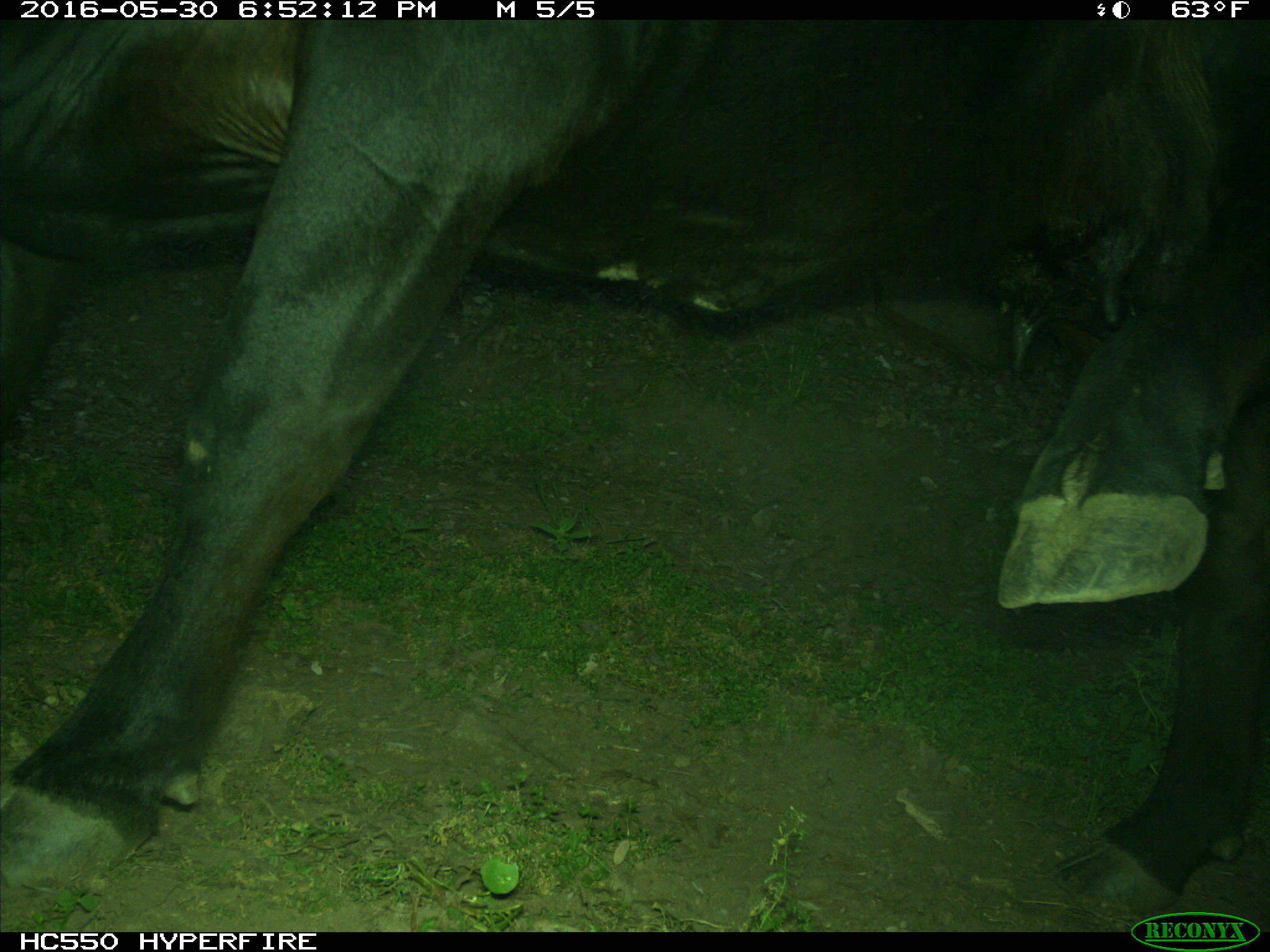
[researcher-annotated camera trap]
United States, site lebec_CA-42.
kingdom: Animalia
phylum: Chordata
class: Mammalia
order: Artiodactyla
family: Bovidae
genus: Bos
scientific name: Bos taurus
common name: domestic cow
Bos taurus (domestic cow).